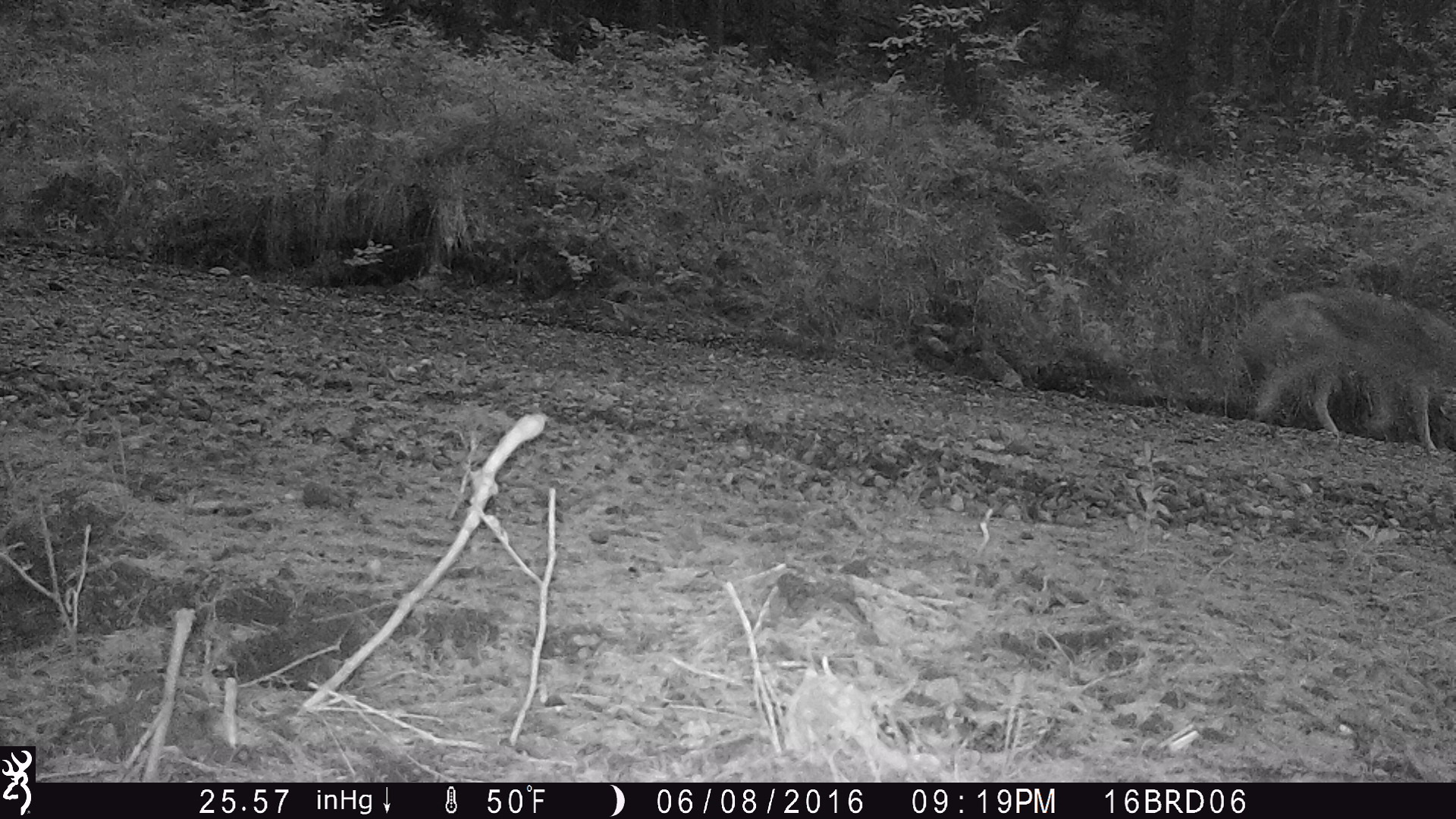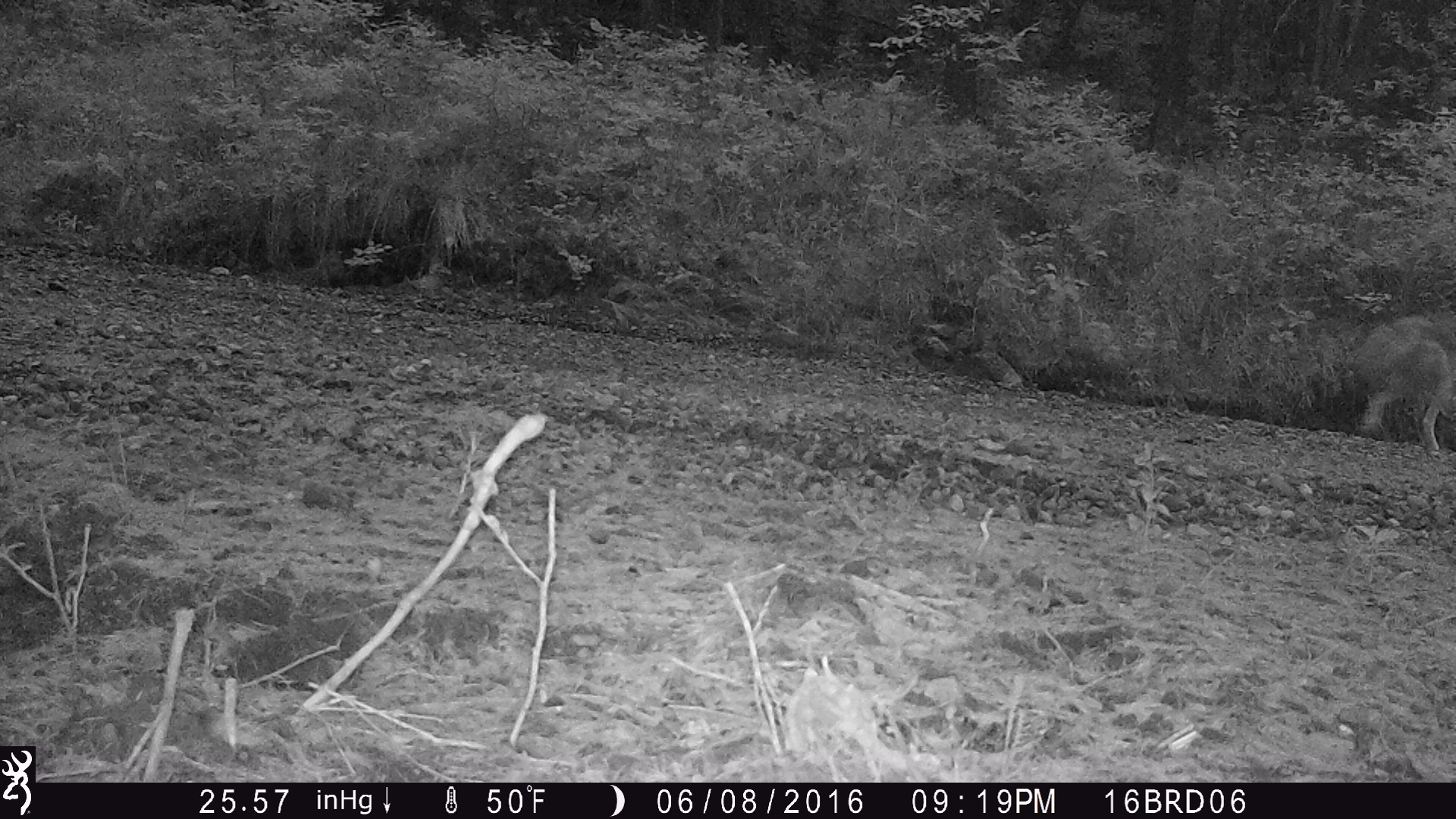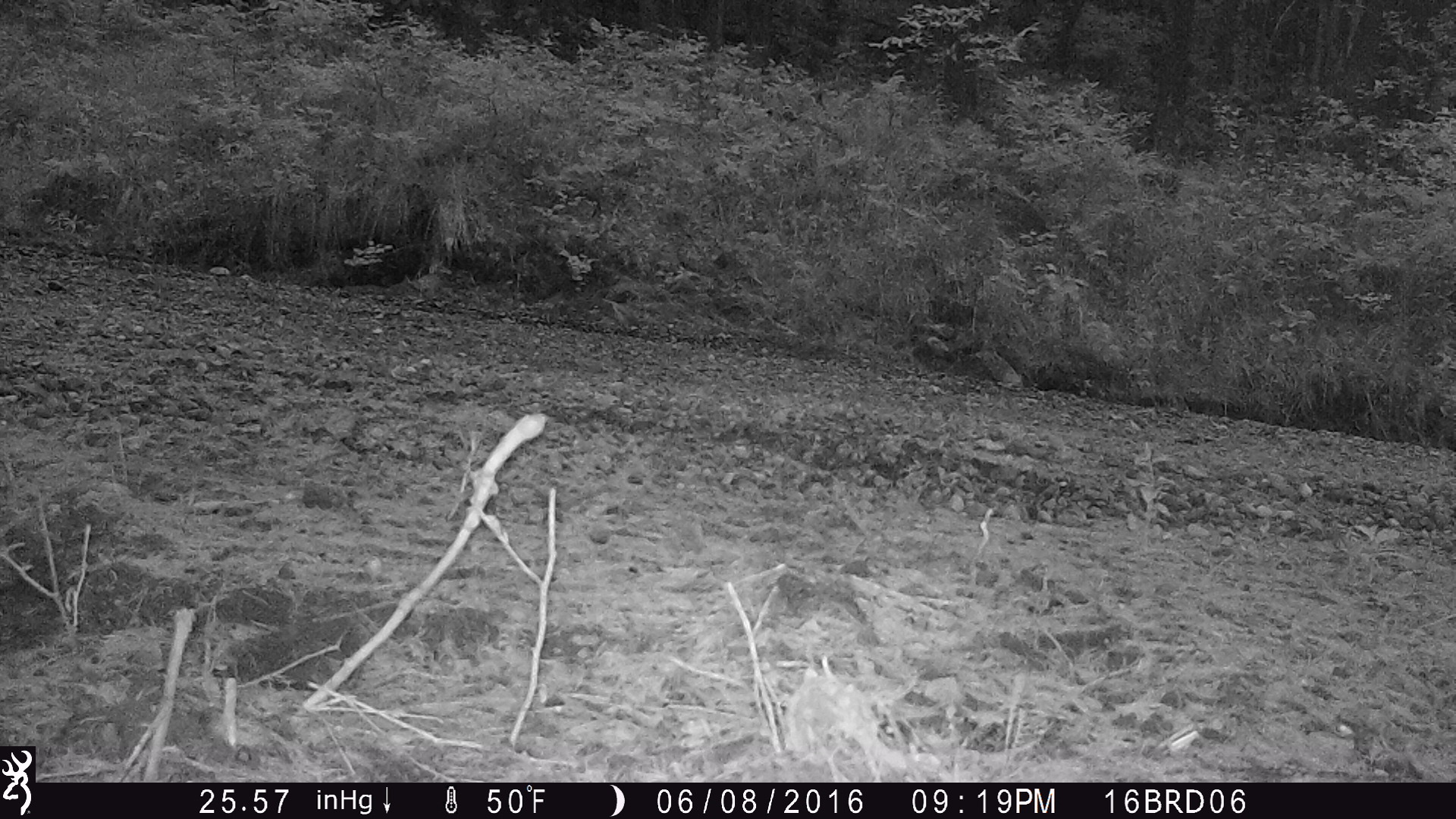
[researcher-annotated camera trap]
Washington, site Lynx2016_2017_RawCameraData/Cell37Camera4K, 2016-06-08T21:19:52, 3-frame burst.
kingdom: Animalia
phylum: Chordata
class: Mammalia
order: Carnivora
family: Canidae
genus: Canis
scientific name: Canis latrans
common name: coyote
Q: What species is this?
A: Canis latrans (coyote).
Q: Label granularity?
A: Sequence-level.